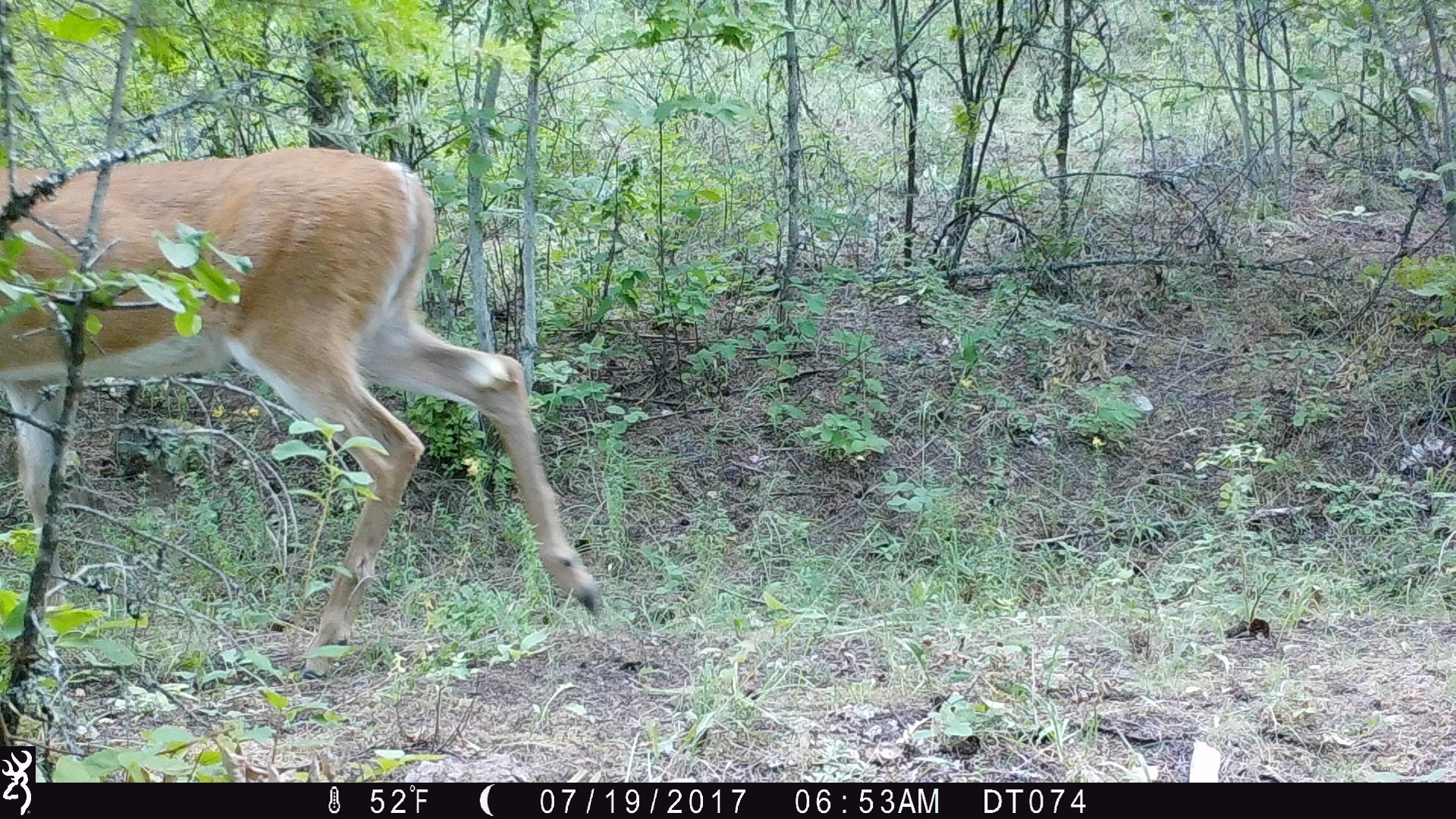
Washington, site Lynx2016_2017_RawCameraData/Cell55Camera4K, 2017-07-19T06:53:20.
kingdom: Animalia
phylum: Chordata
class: Mammalia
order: Artiodactyla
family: Cervidae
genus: Odocoileus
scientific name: Odocoileus virginianus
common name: white-tailed deer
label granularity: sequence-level